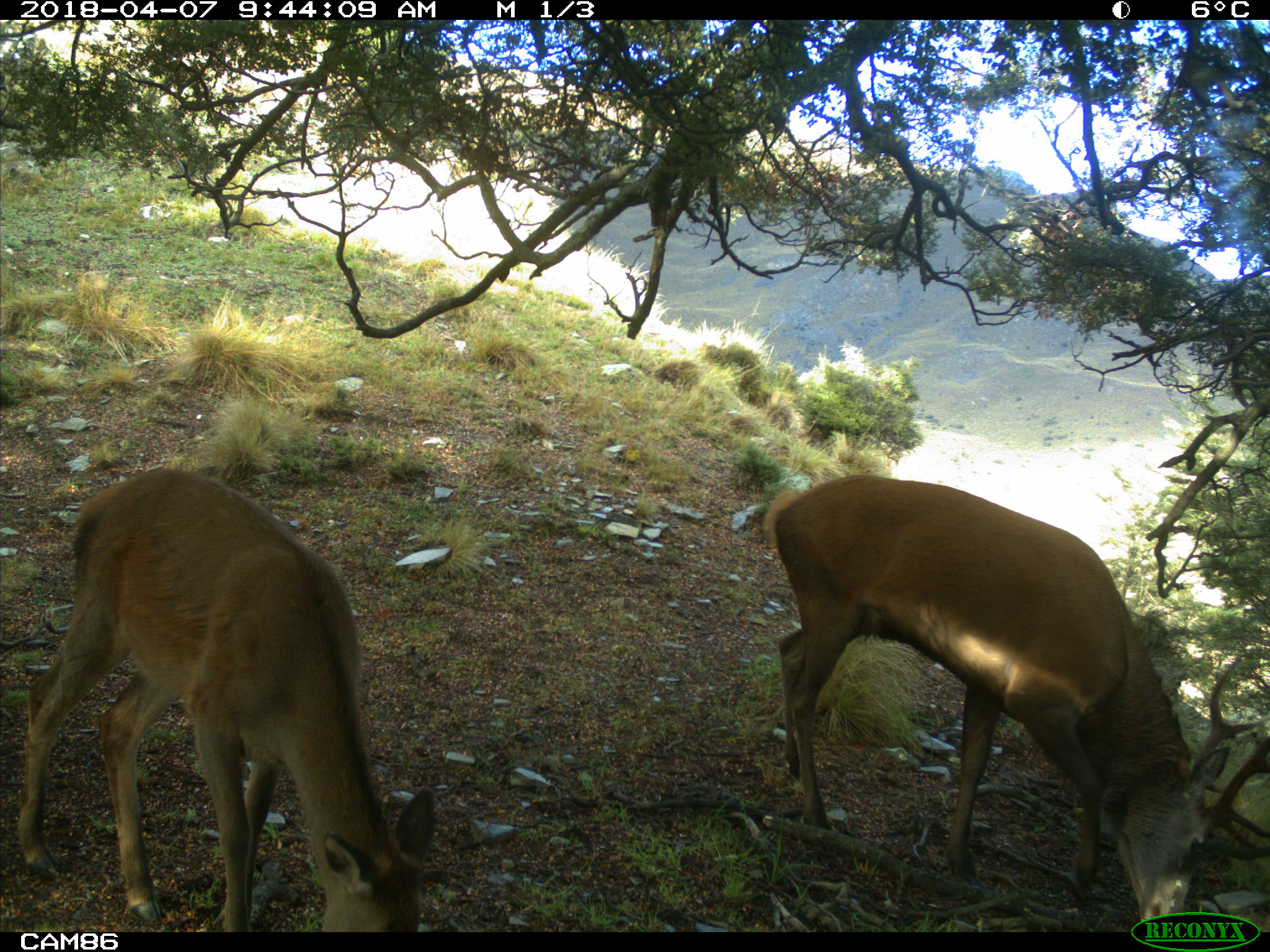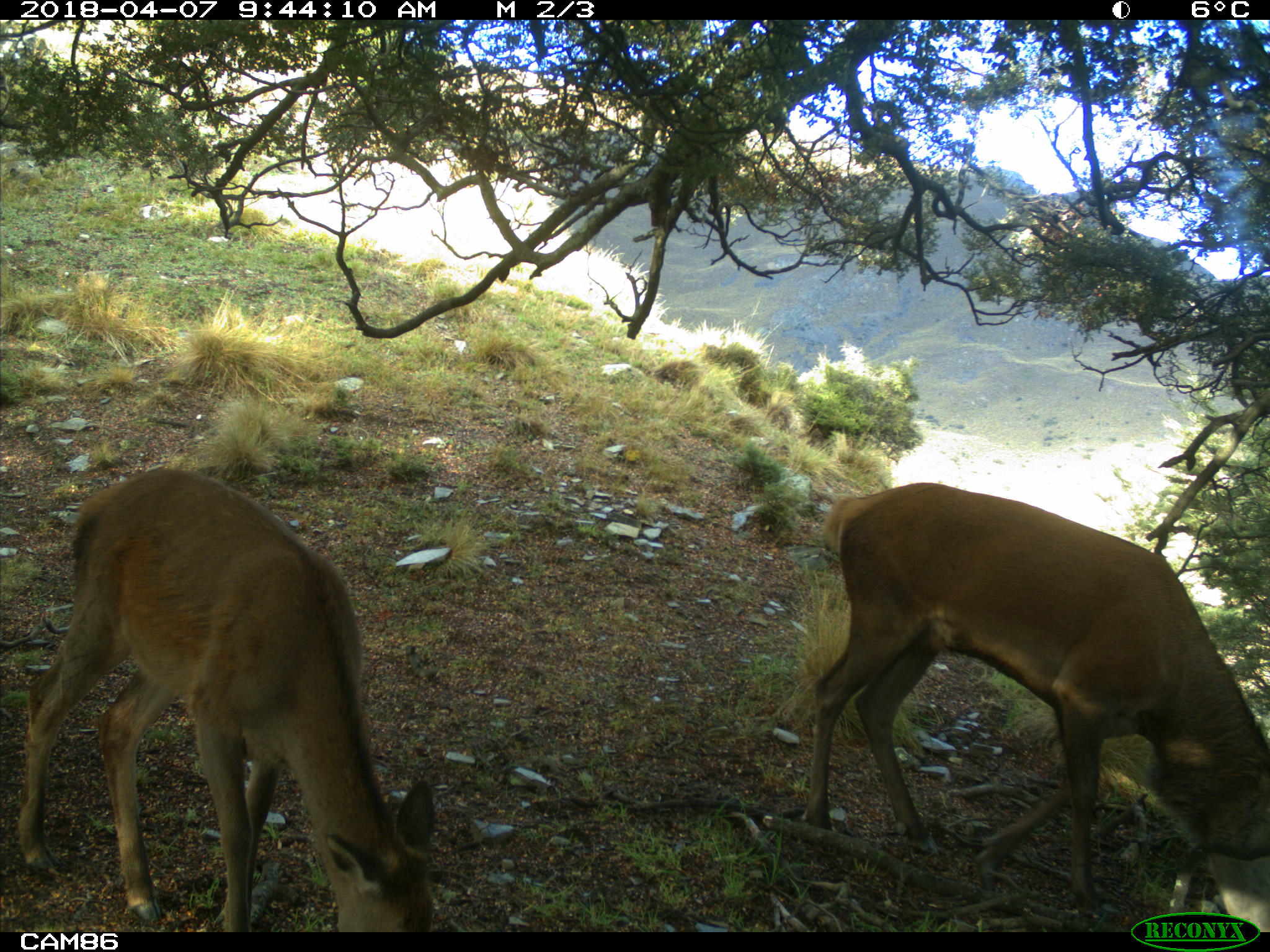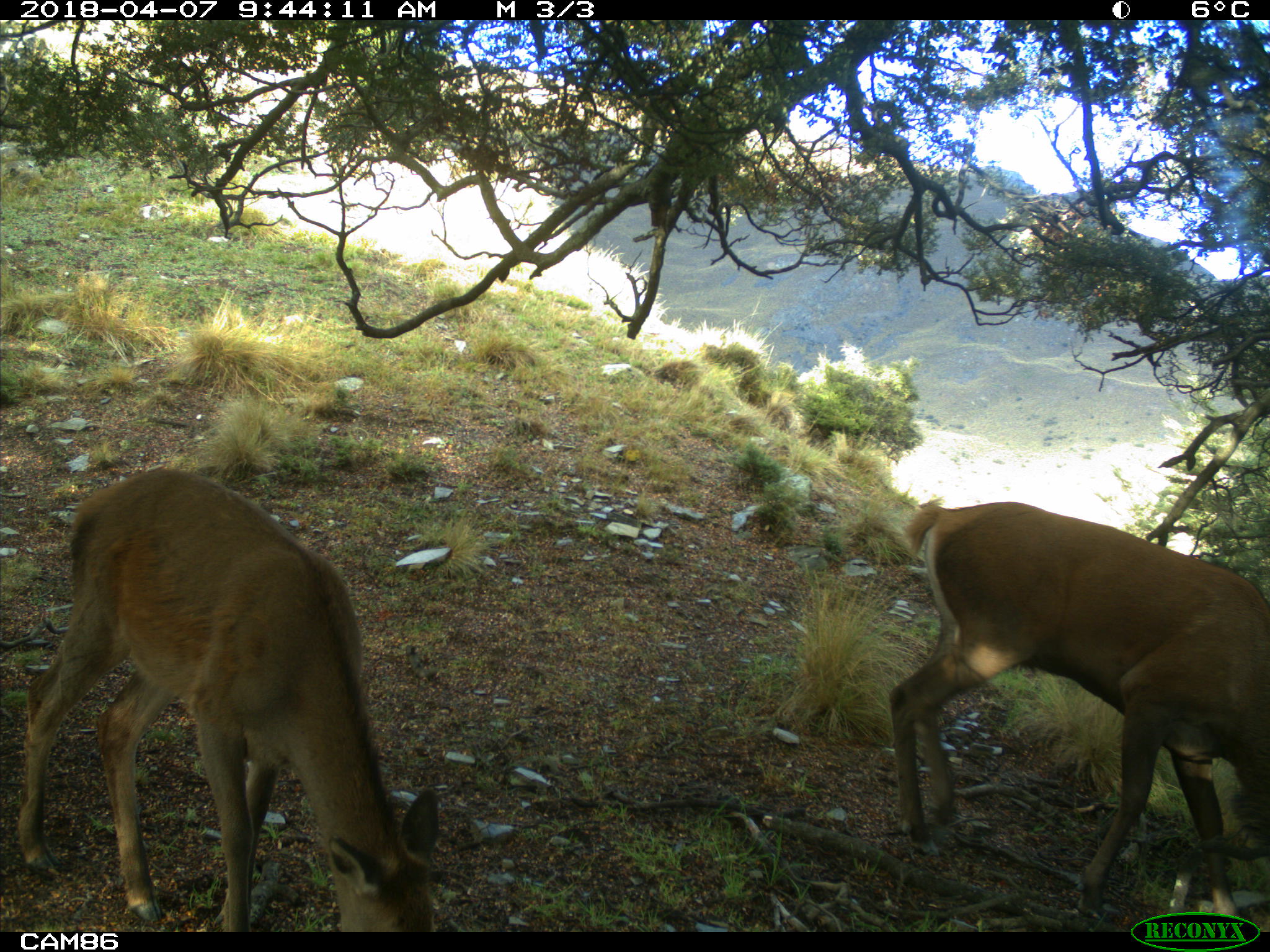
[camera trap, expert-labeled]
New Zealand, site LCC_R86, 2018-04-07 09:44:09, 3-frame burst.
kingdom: Animalia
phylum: Chordata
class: Mammalia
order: Artiodactyla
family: Cervidae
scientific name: Cervidae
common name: deer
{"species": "deer (Cervidae)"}